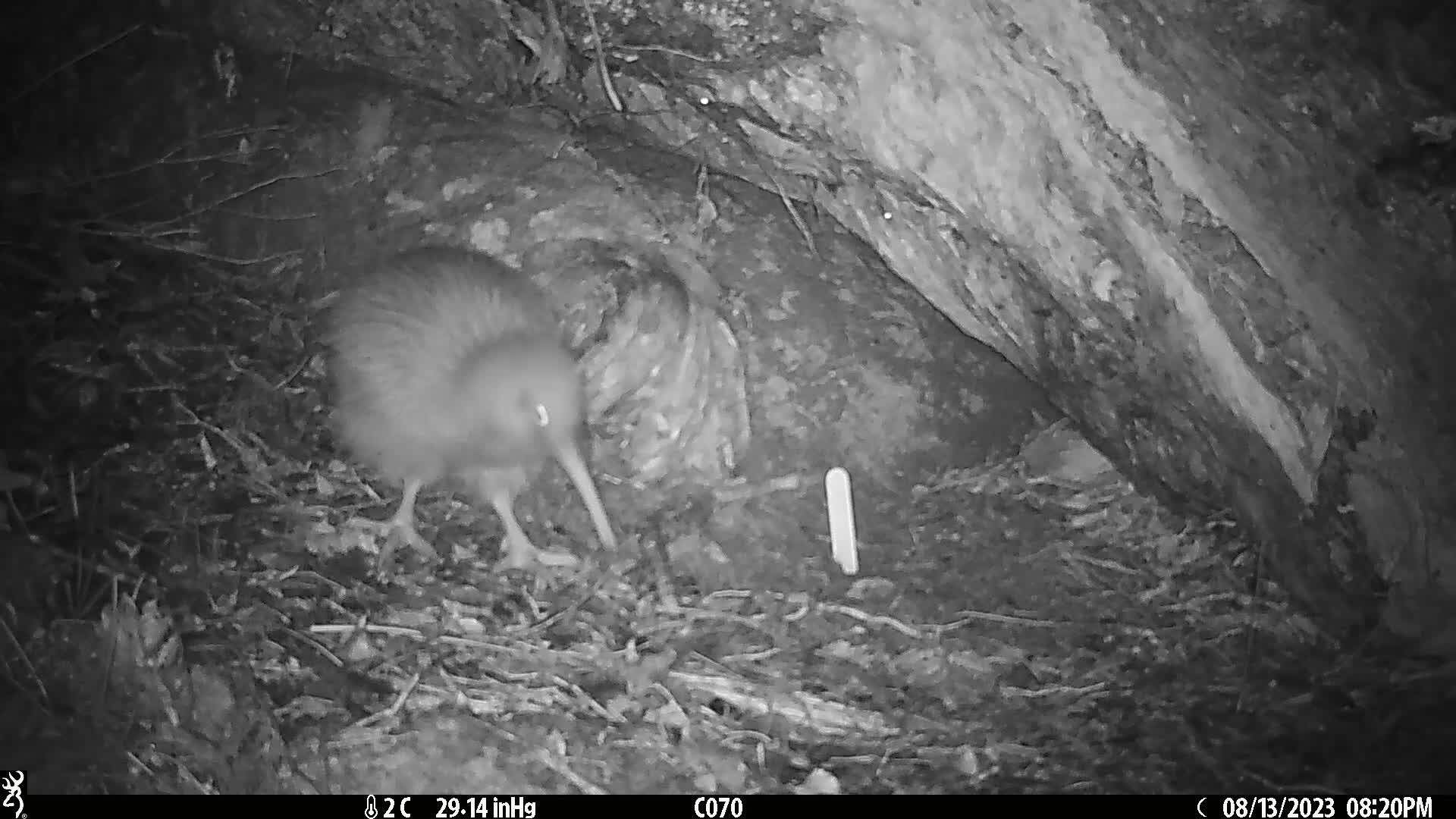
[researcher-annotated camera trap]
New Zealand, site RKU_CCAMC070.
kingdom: Animalia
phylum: Chordata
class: Aves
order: Apterygiformes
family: Apterygidae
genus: Apteryx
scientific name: Apteryx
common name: kiwi